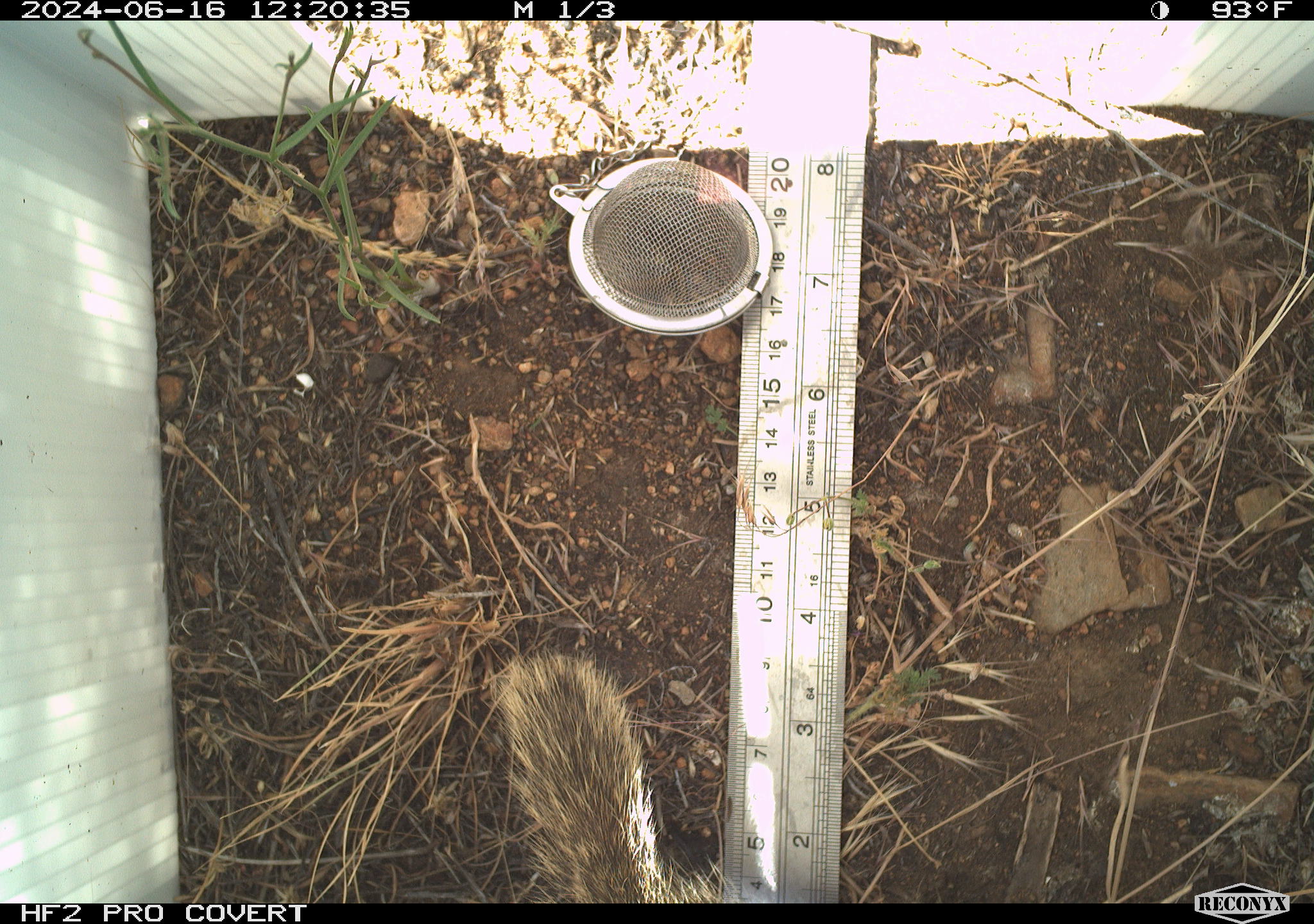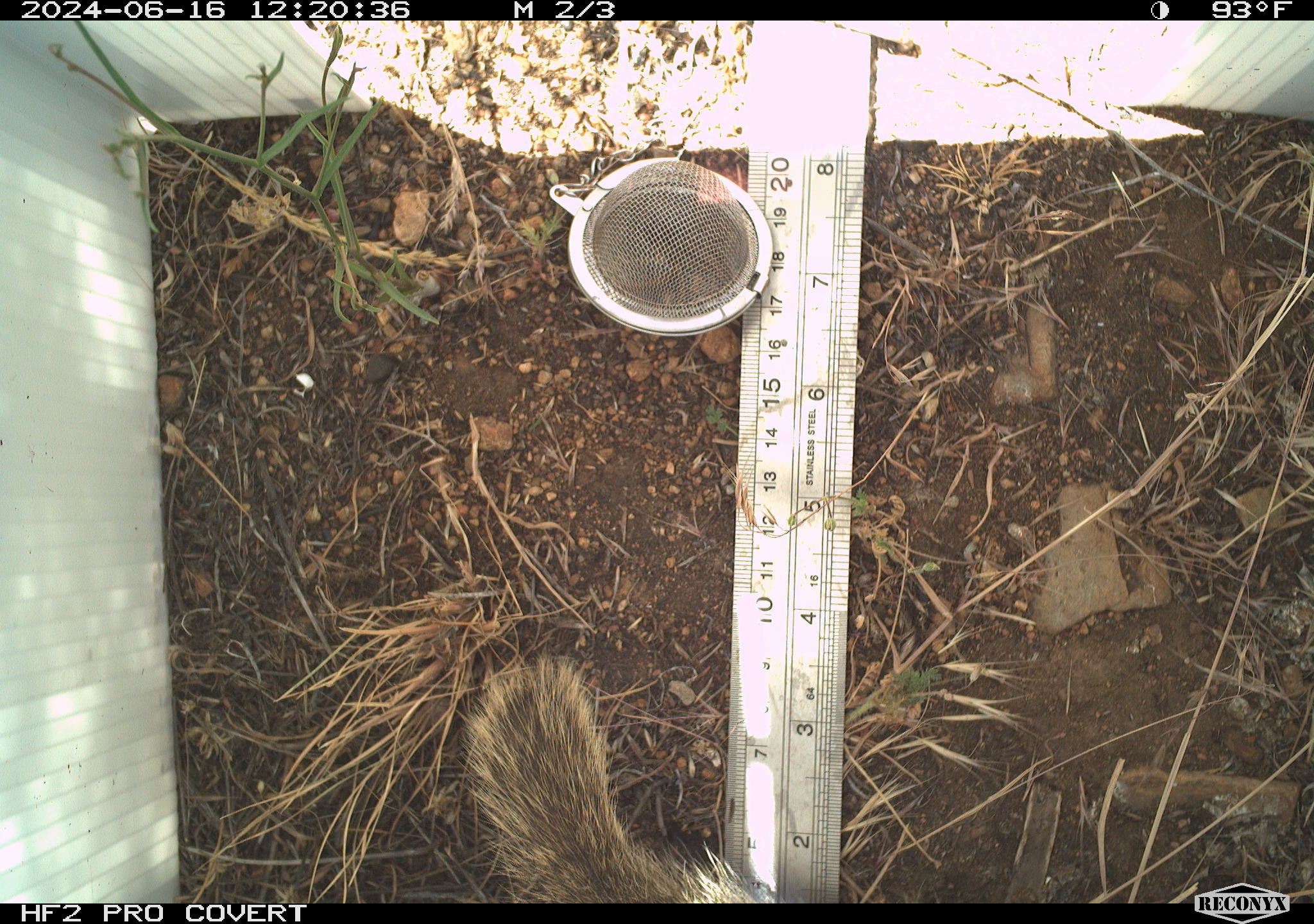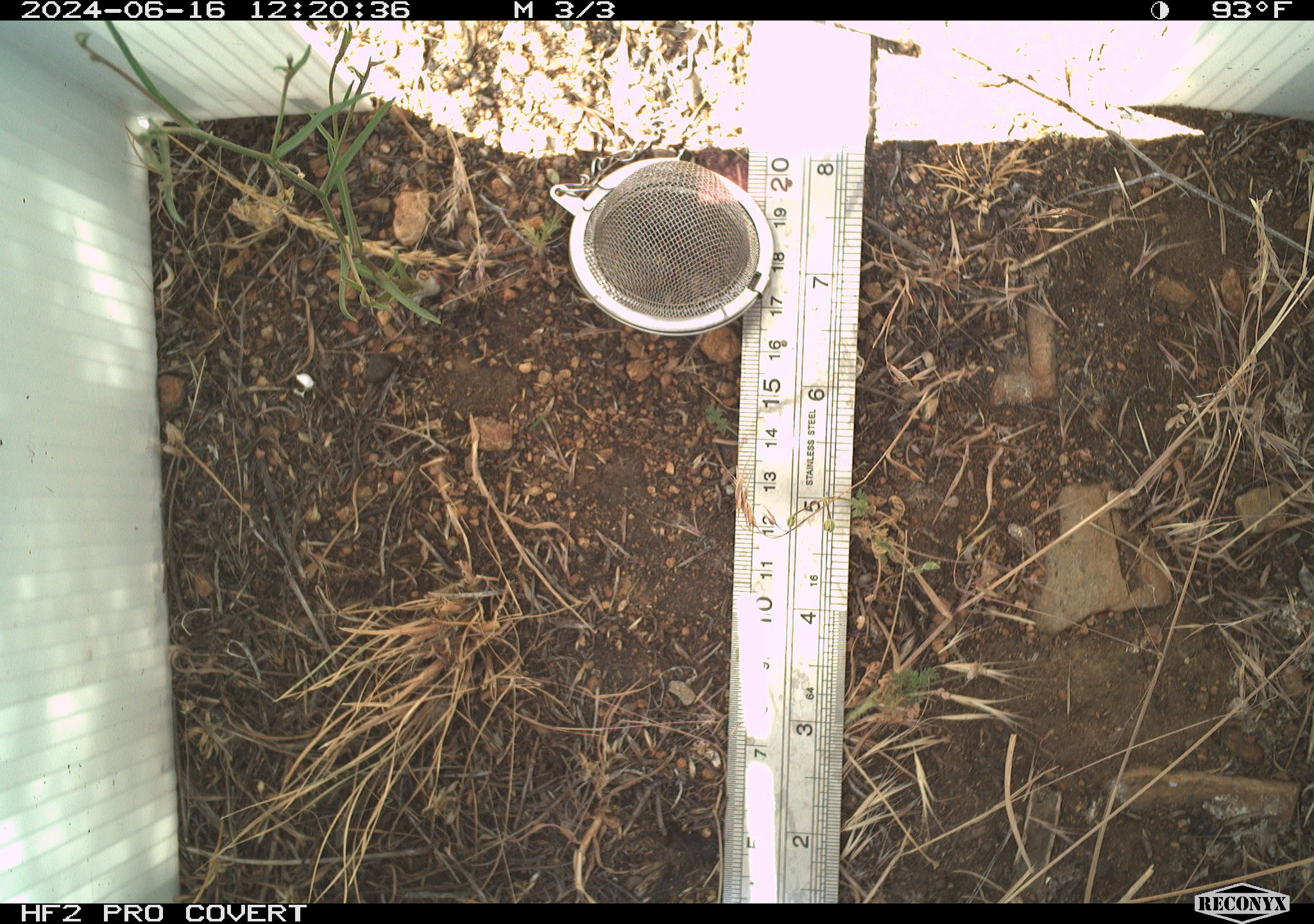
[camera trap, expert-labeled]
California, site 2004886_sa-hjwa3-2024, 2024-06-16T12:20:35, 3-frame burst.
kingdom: Animalia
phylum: Chordata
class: Mammalia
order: Rodentia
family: Sciuridae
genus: Otospermophilus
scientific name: Otospermophilus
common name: north american rock squirrels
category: otospermophilus species